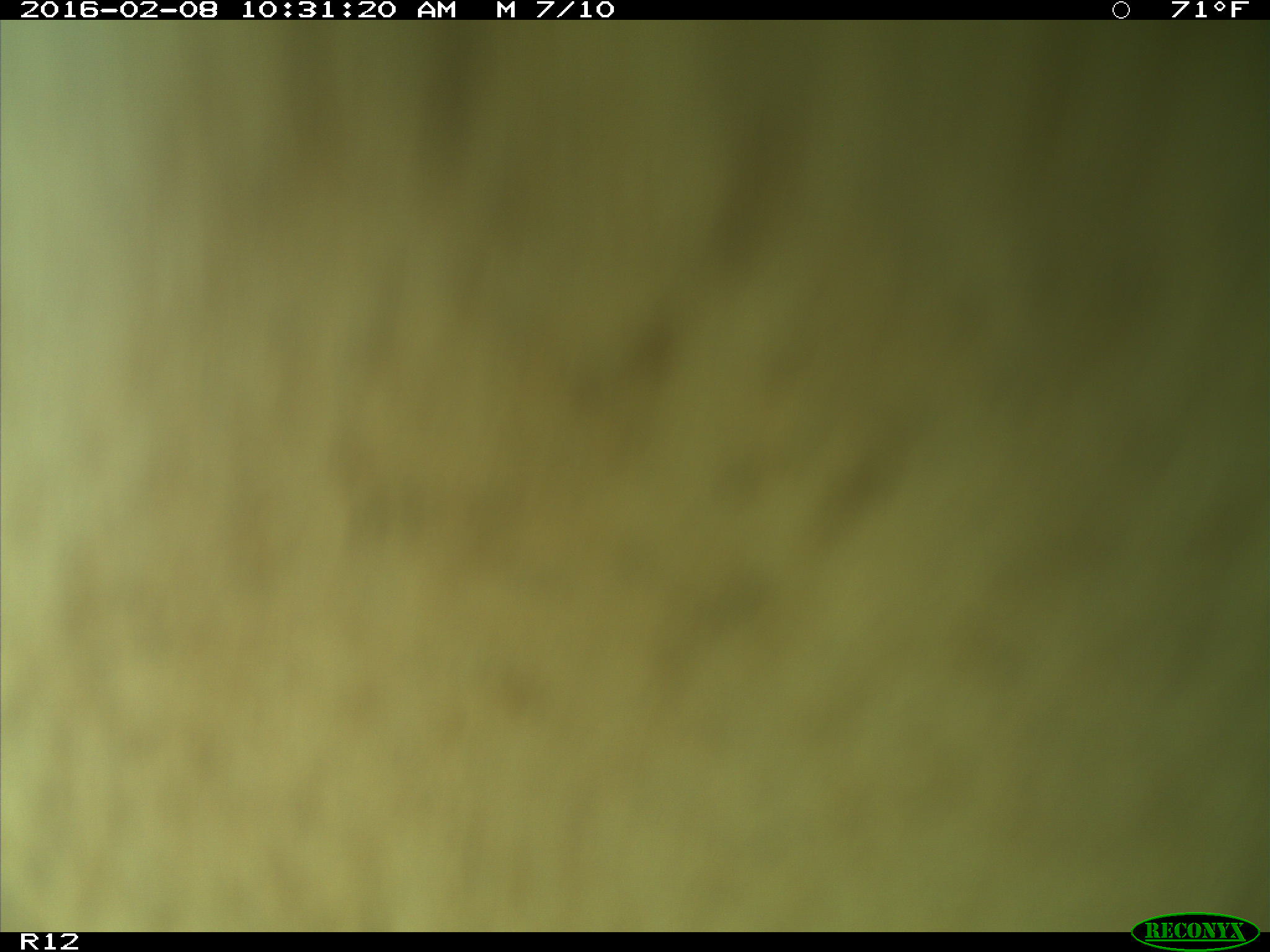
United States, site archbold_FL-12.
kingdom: Animalia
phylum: Chordata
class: Mammalia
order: Artiodactyla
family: Bovidae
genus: Bos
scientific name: Bos taurus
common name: domestic cow